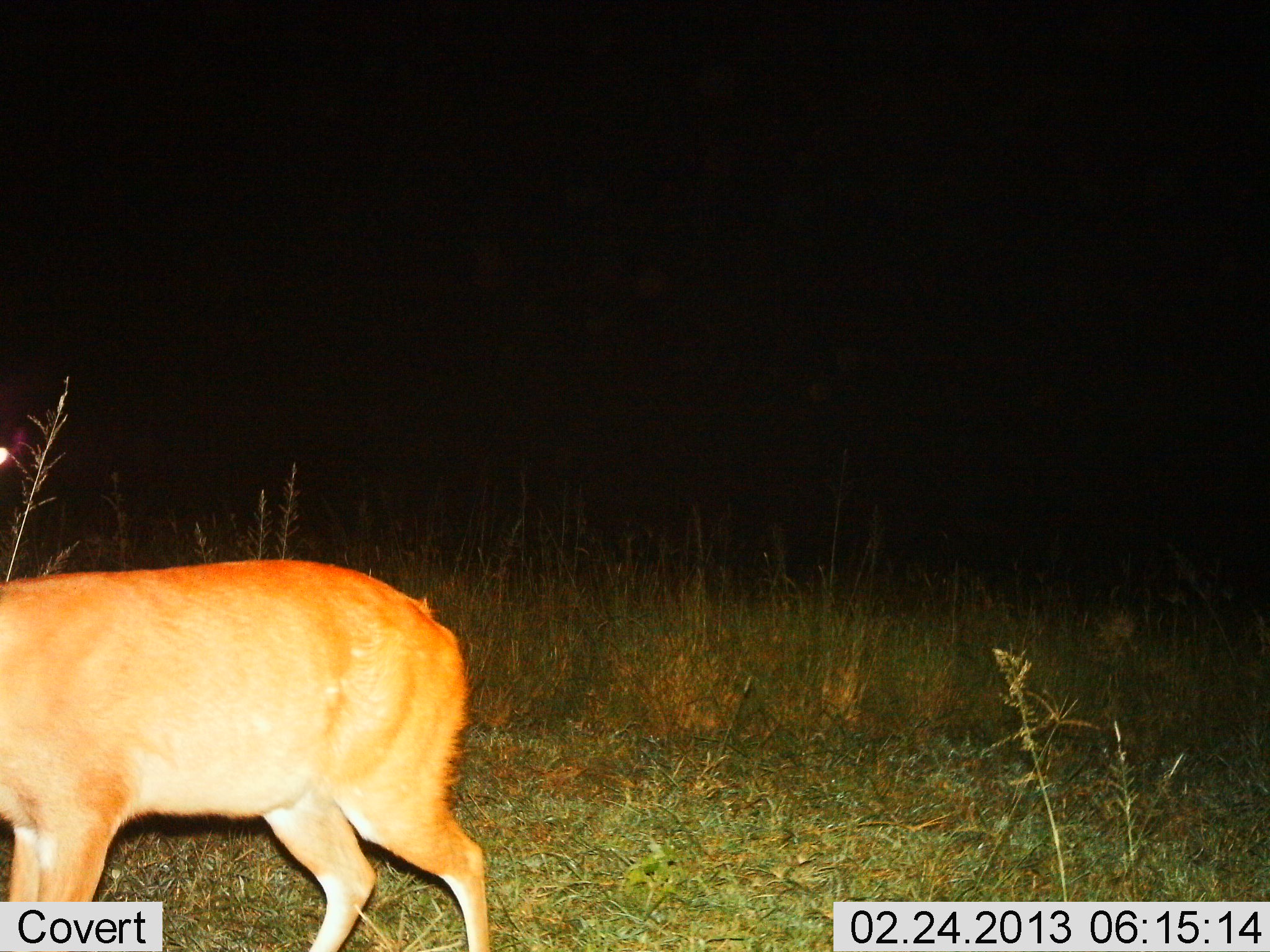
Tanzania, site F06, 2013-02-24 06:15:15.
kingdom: Animalia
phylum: Chordata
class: Mammalia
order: Artiodactyla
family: Bovidae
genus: Redunca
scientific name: Redunca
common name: reedbuck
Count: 1.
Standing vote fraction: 78%.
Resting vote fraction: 4%.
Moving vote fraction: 19%.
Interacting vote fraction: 0%.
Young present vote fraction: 0%.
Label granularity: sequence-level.